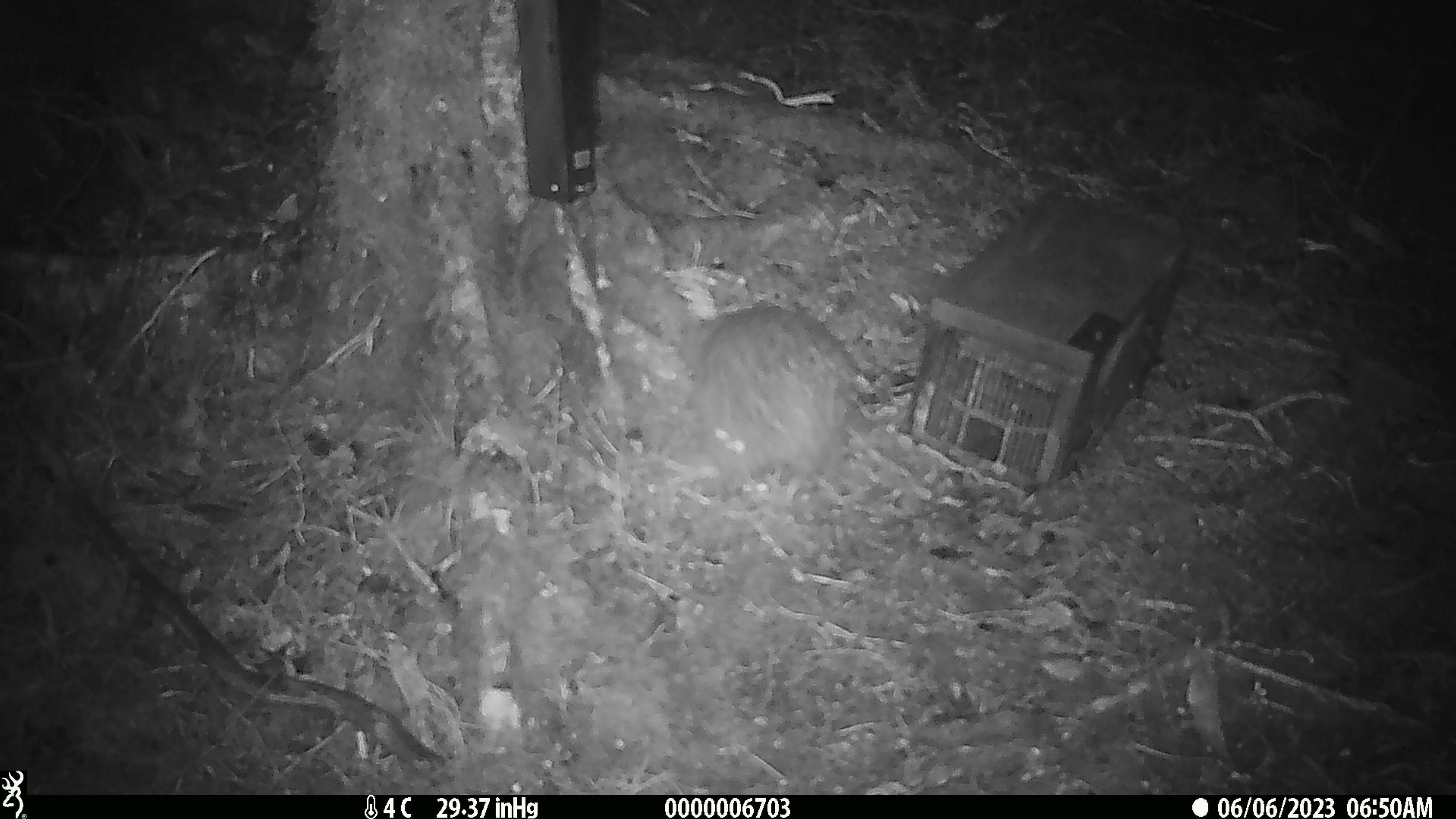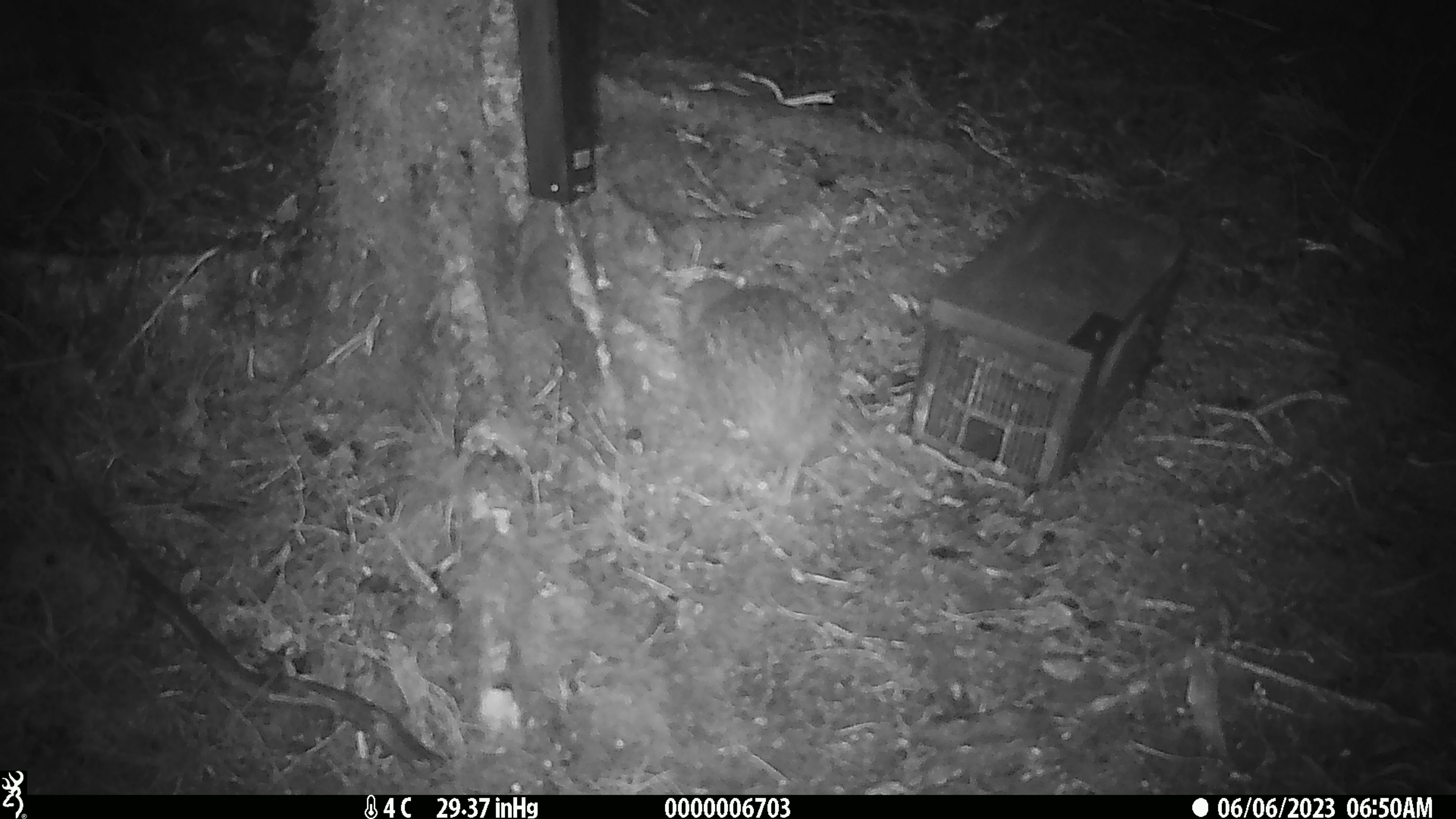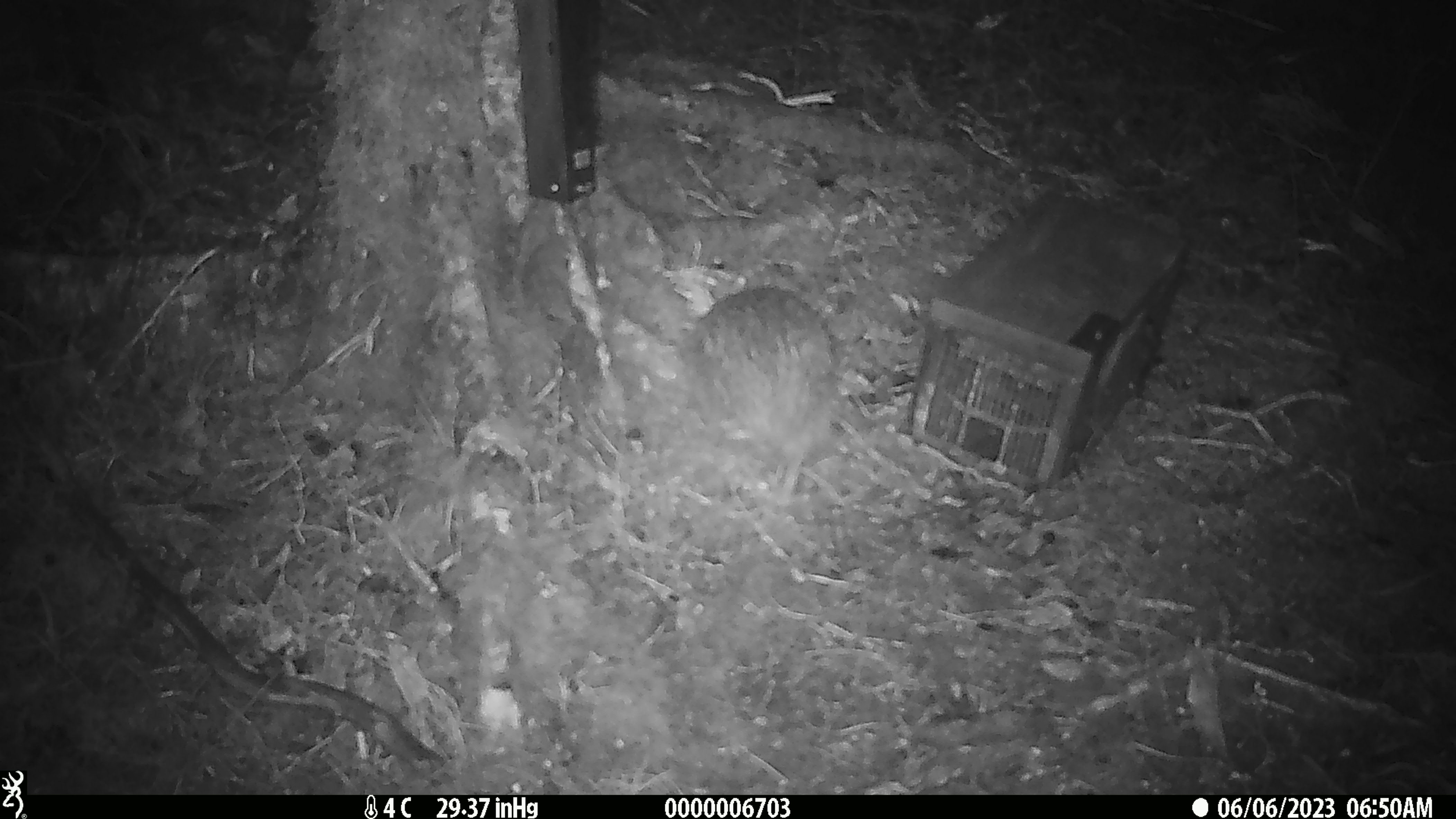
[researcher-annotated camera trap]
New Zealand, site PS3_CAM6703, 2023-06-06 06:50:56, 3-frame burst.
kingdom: Animalia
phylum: Chordata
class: Aves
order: Apterygiformes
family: Apterygidae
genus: Apteryx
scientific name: Apteryx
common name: kiwi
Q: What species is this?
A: Kiwi (Apteryx).